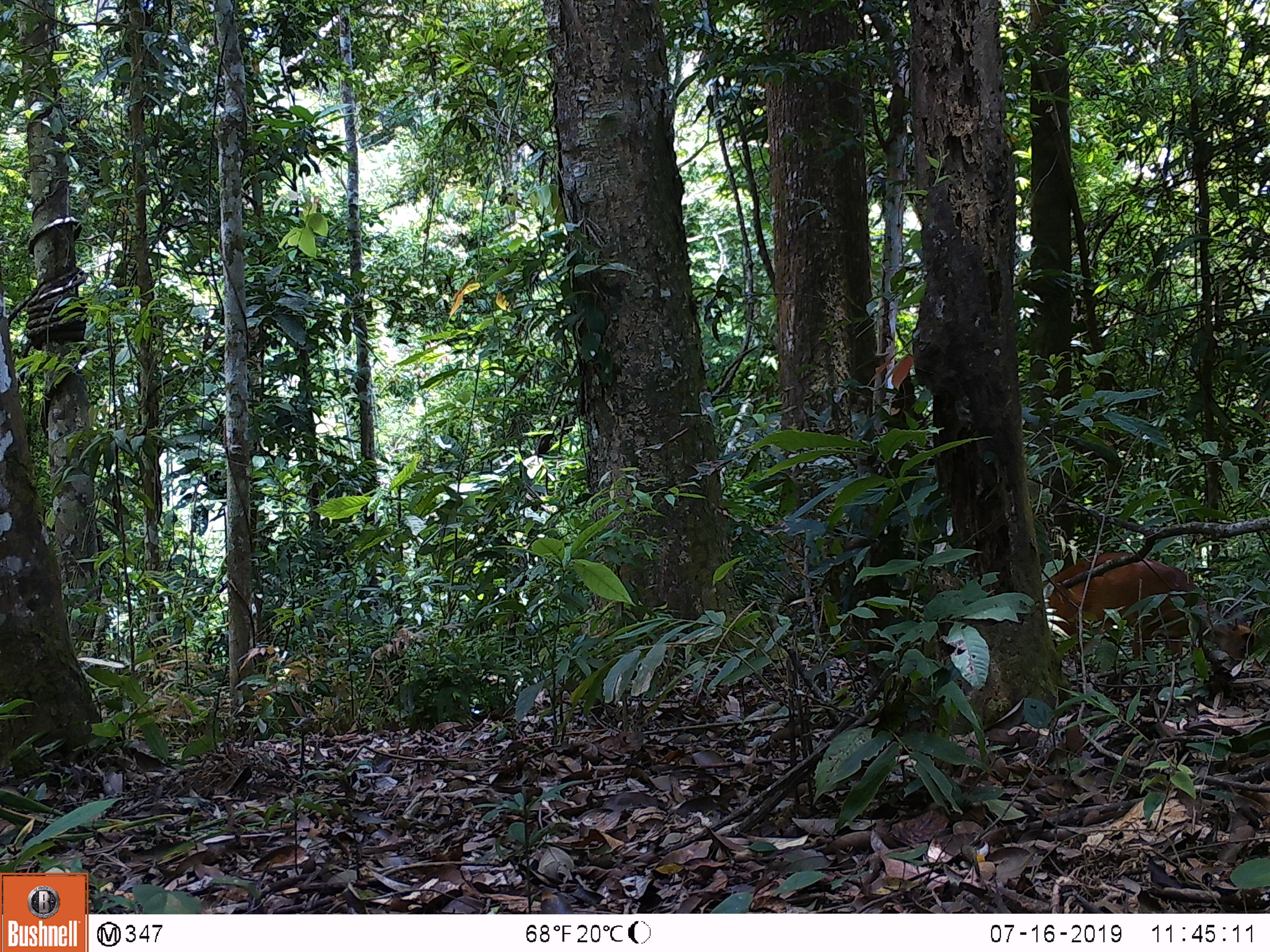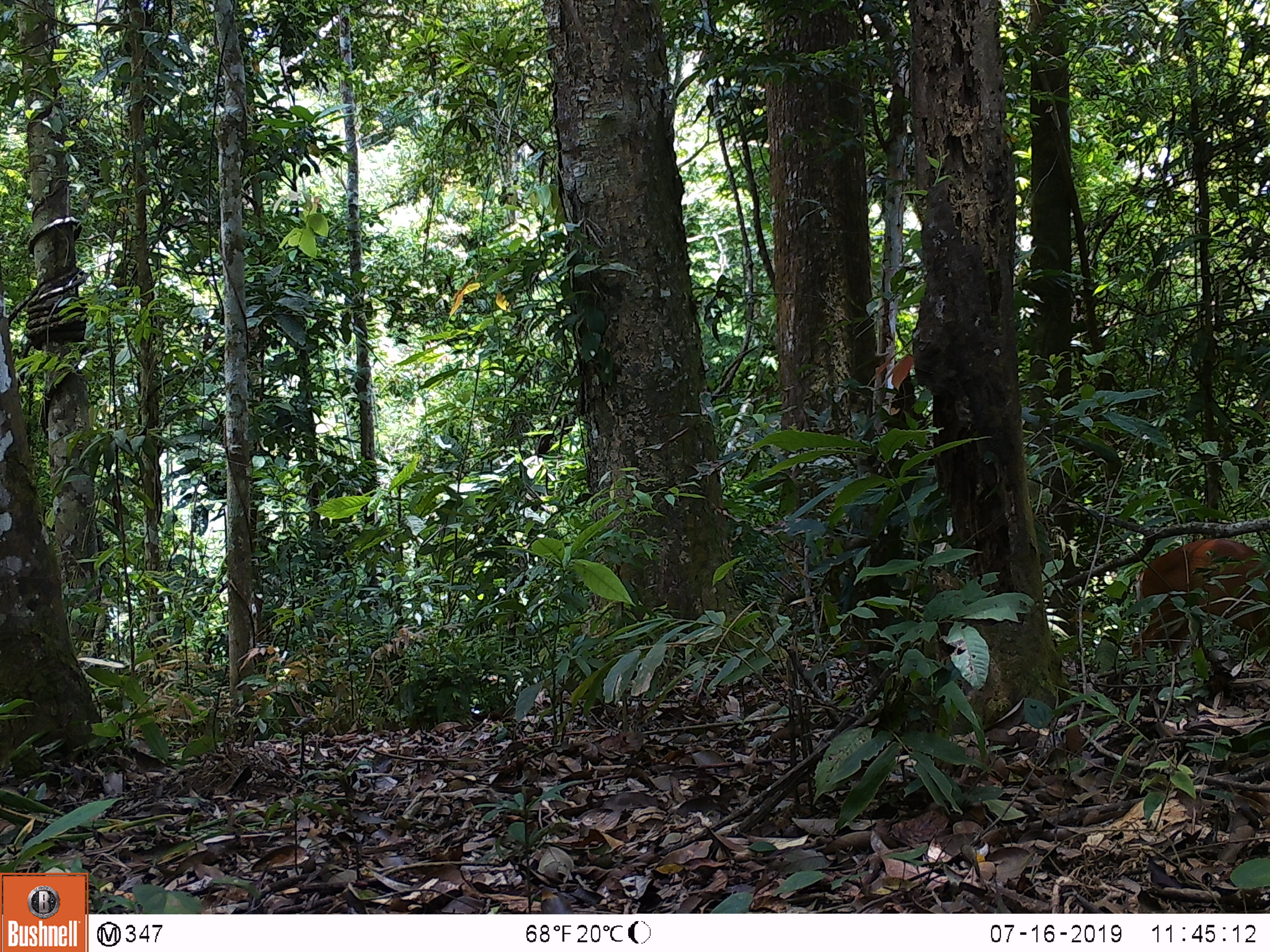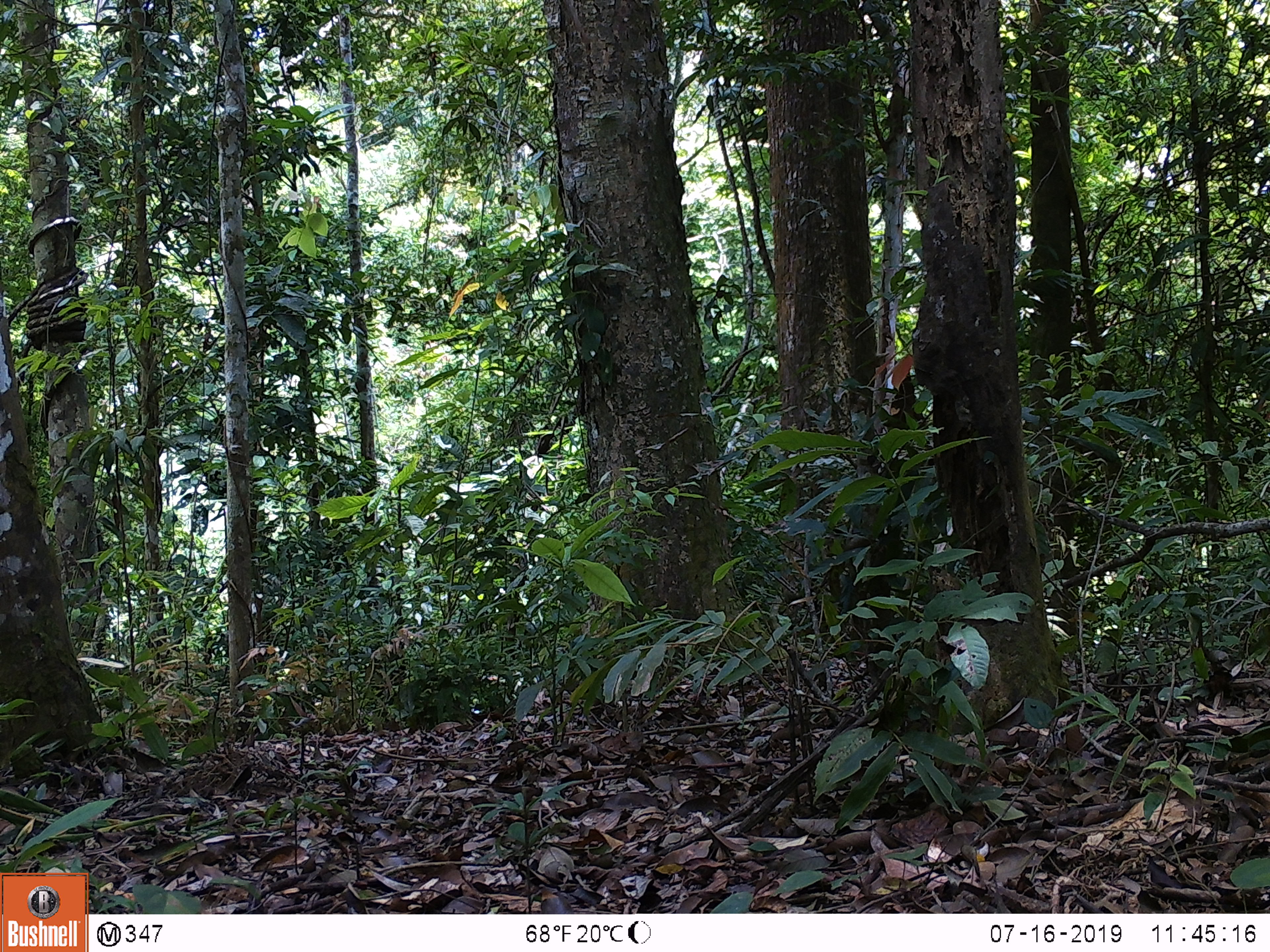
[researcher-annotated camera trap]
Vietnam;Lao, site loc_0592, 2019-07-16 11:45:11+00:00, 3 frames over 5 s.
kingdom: Animalia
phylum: Chordata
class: Mammalia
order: Artiodactyla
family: Cervidae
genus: Muntiacus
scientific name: Muntiacus muntjak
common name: red muntjac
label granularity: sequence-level